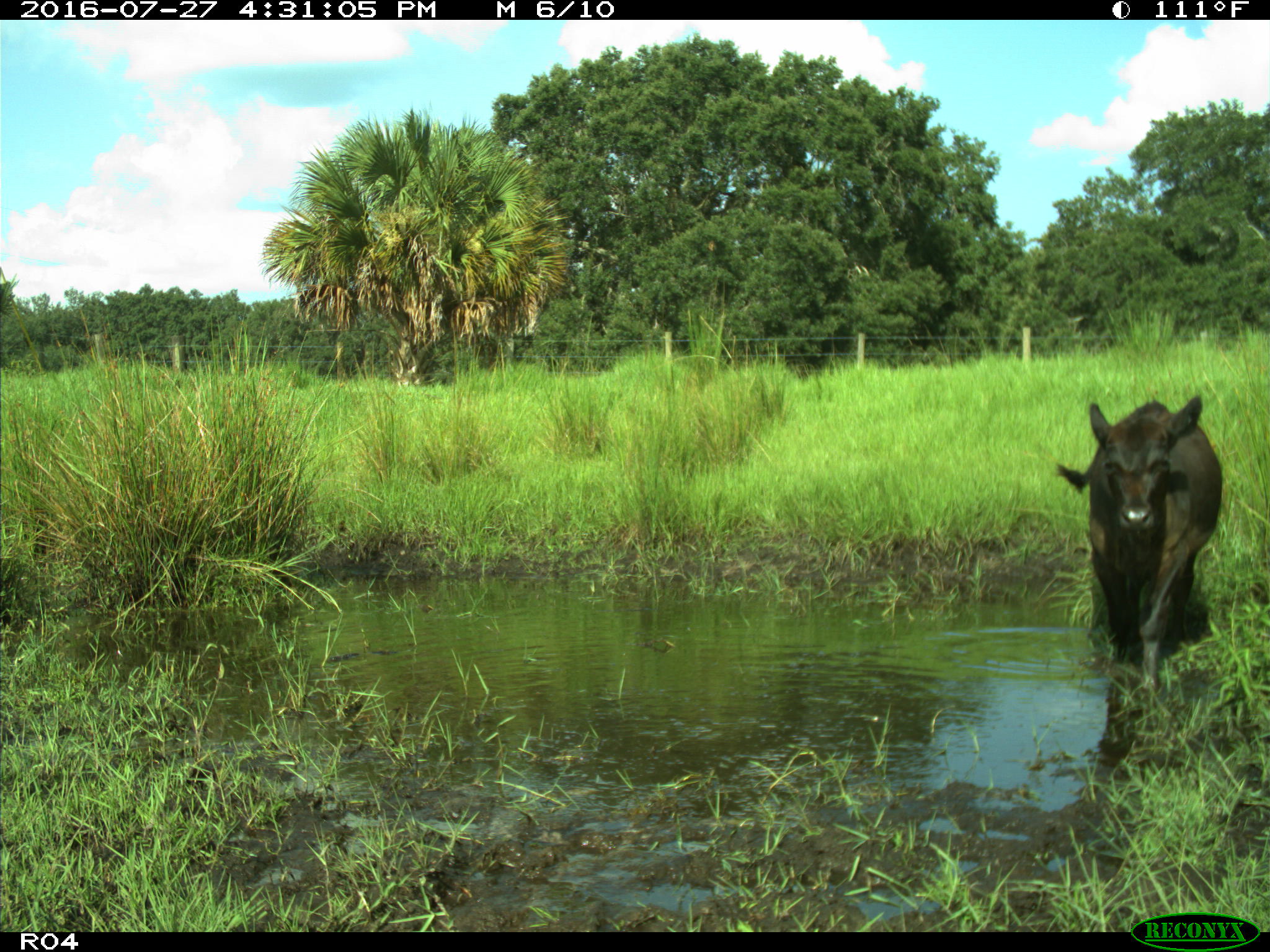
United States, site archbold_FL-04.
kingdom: Animalia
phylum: Chordata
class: Mammalia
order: Artiodactyla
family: Bovidae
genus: Bos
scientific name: Bos taurus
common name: domestic cow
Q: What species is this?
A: Bos taurus (domestic cow).